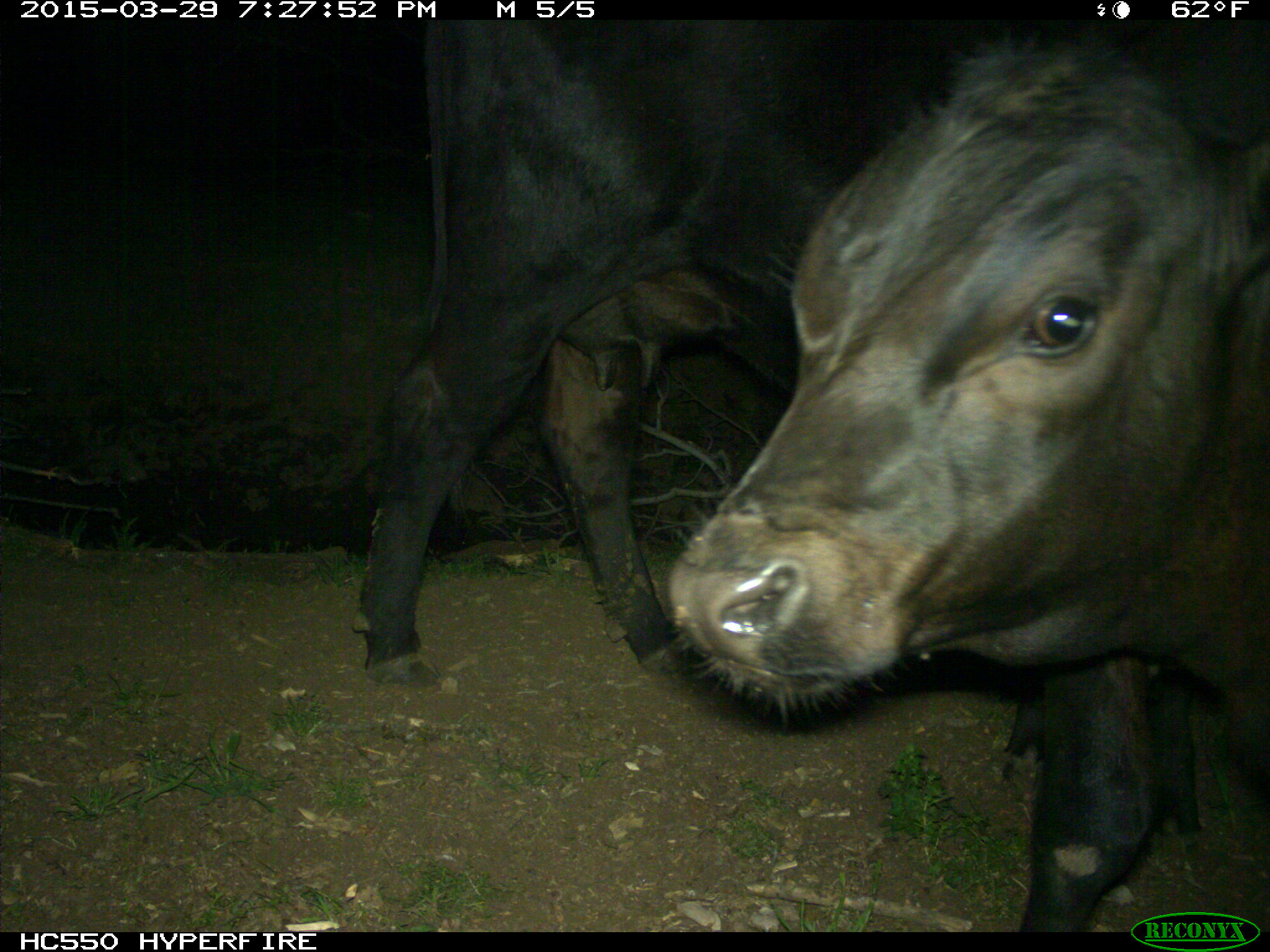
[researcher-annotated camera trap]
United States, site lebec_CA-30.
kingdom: Animalia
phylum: Chordata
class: Mammalia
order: Artiodactyla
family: Bovidae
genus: Bos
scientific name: Bos taurus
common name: domestic cow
Bos taurus (domestic cow).